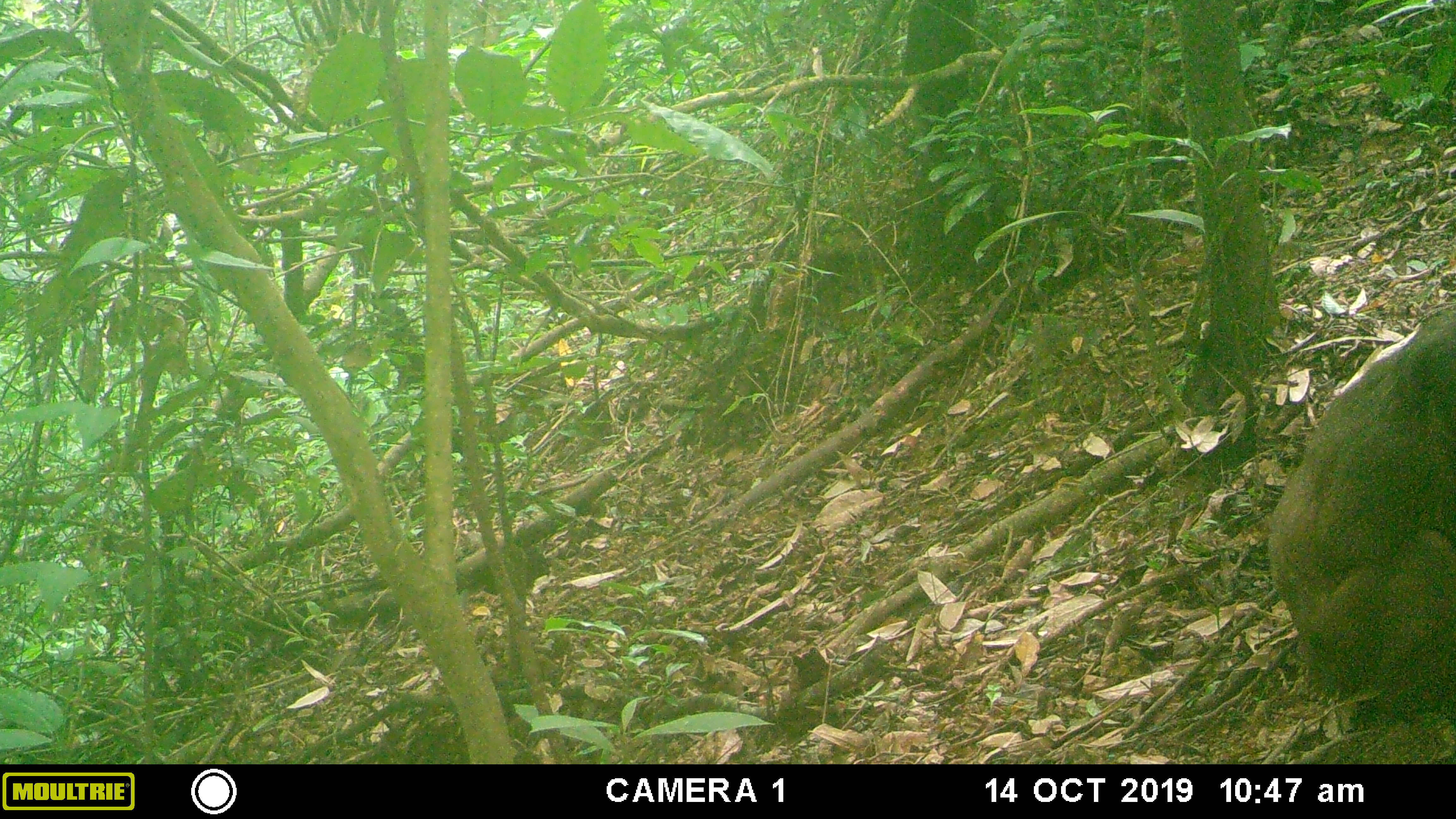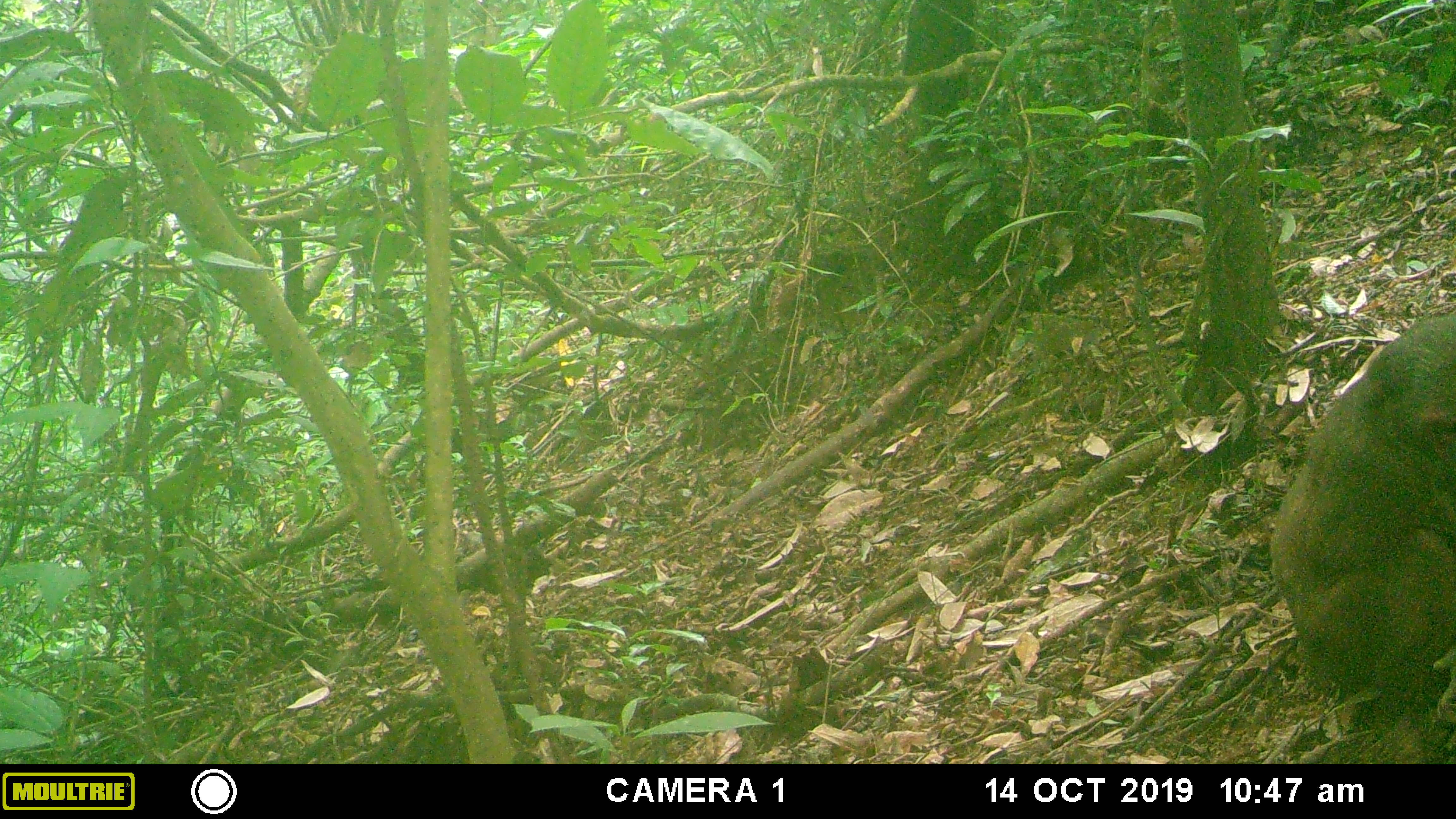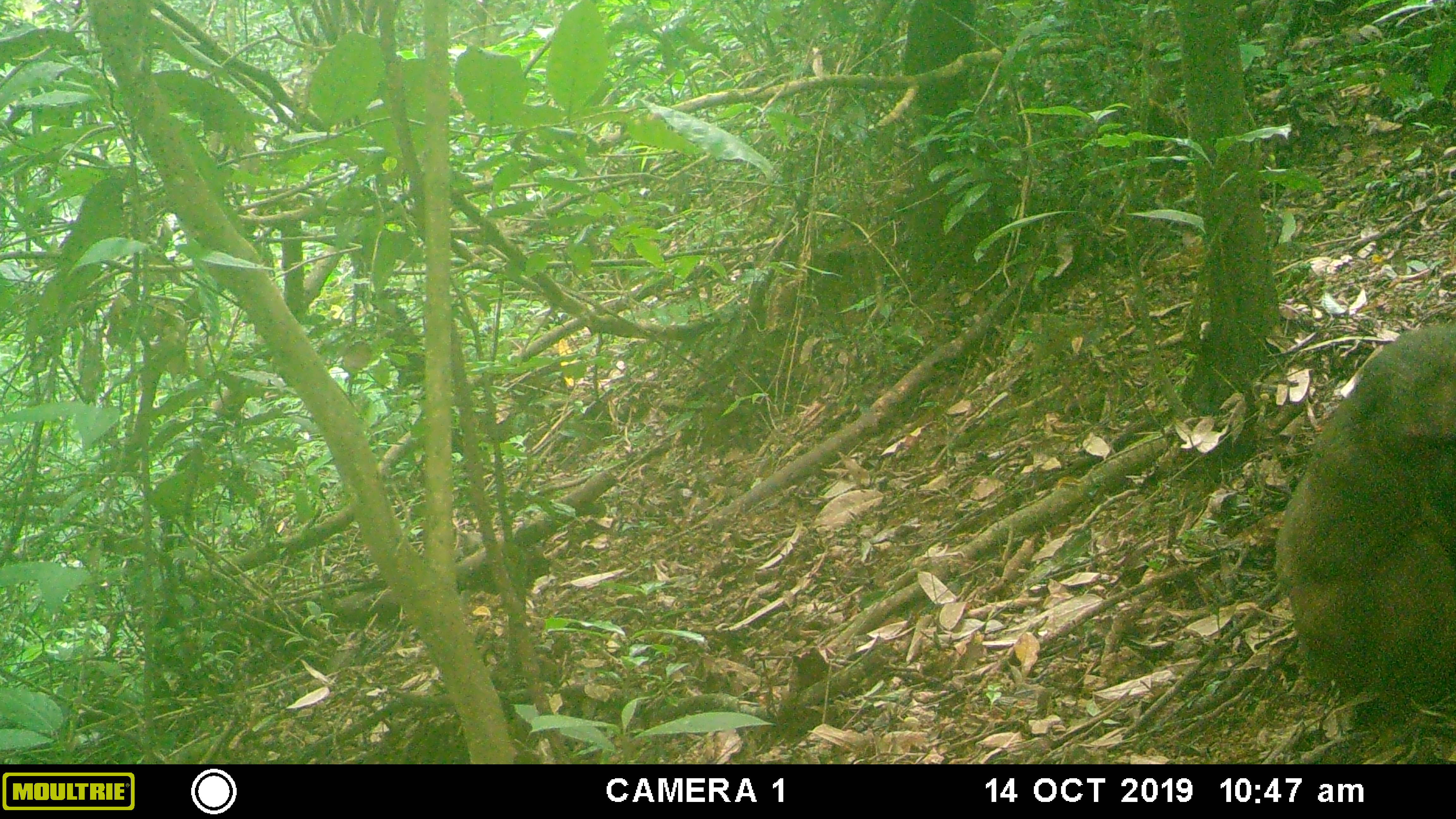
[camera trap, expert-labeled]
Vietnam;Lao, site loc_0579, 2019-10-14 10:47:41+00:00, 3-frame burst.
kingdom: Animalia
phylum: Chordata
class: Mammalia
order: Primates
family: Cercopithecidae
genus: Macaca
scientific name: Macaca arctoides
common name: stump-tailed macaque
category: stump tailed macaque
Stump tailed macaque (stump-tailed macaque) (Macaca arctoides). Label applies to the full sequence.